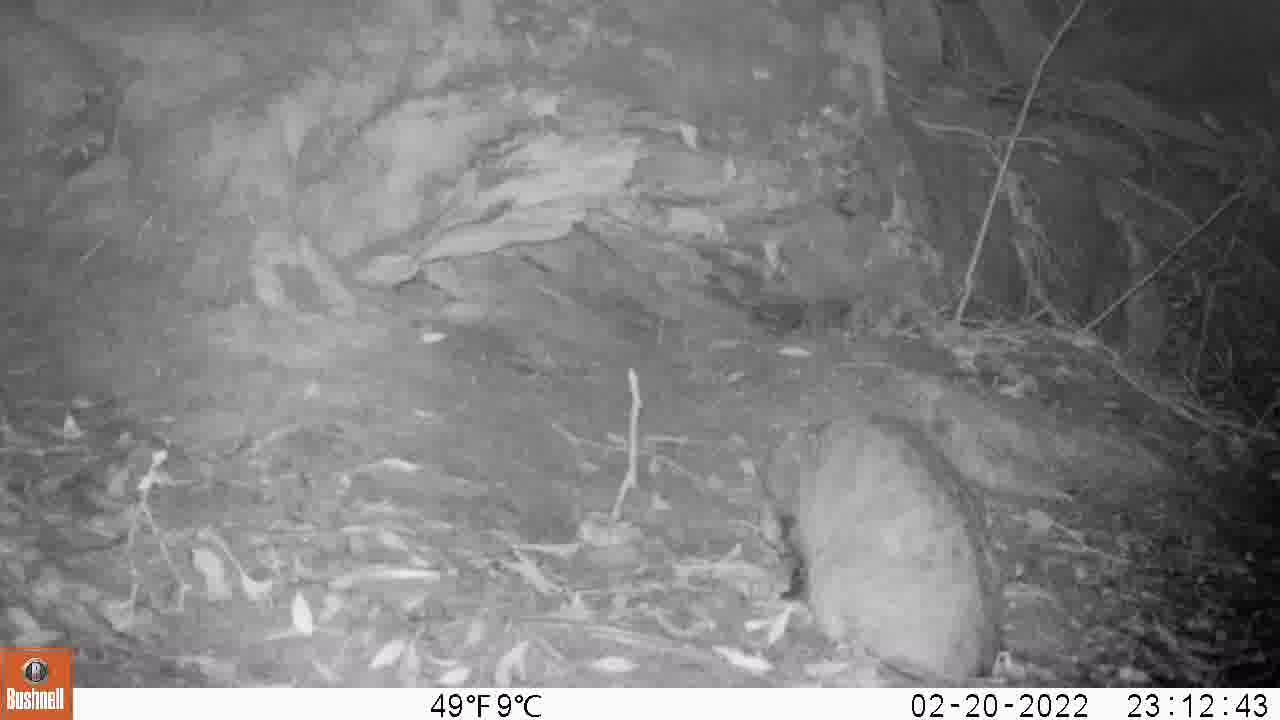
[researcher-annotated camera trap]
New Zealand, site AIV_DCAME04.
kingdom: Animalia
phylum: Chordata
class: Mammalia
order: Carnivora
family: Felidae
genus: Felis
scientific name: Felis catus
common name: domestic cat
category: cat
Cat (domestic cat) (Felis catus).